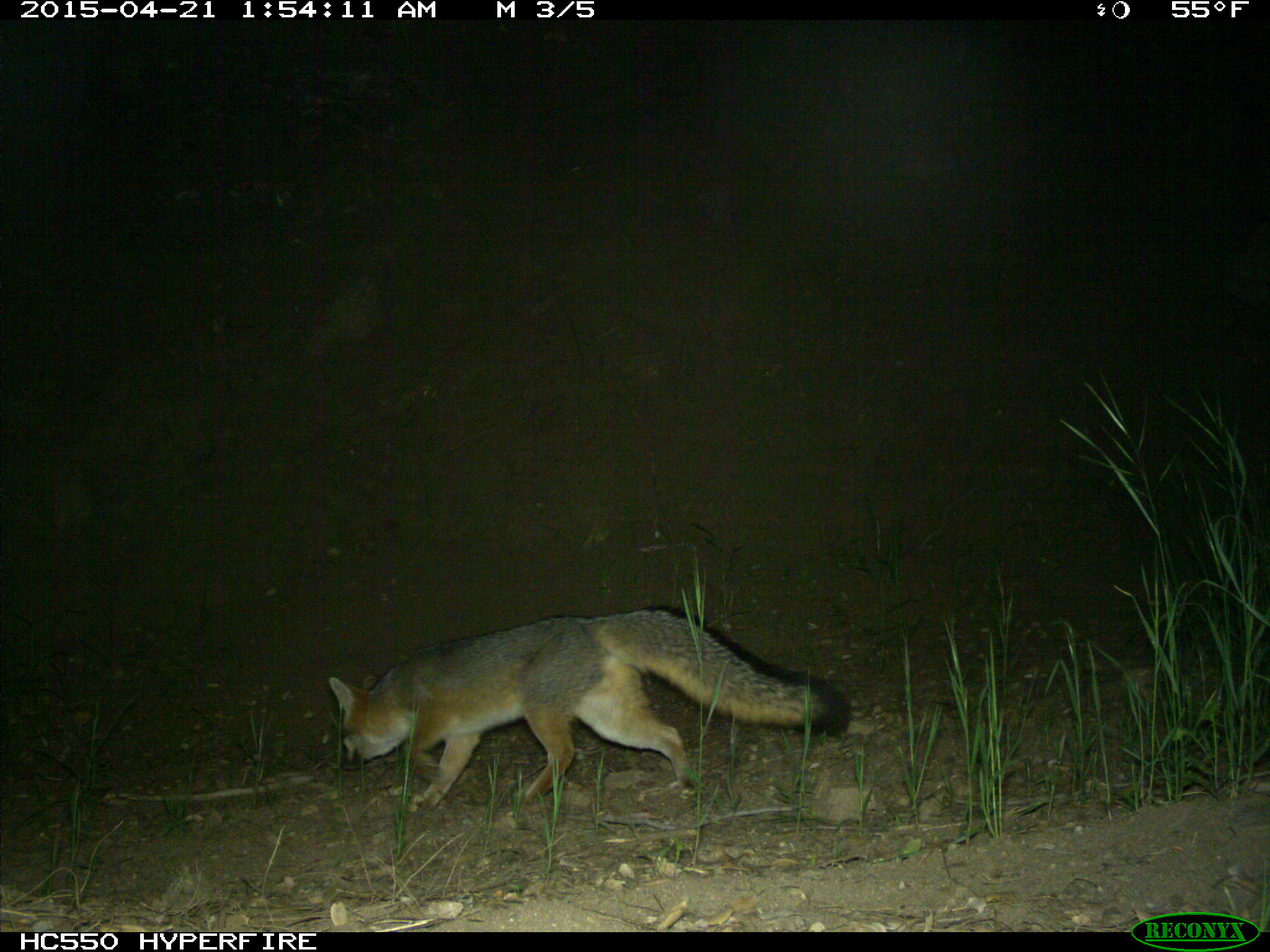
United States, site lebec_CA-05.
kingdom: Animalia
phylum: Chordata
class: Mammalia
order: Carnivora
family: Canidae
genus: Urocyon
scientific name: Urocyon cinereoargenteus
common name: gray fox